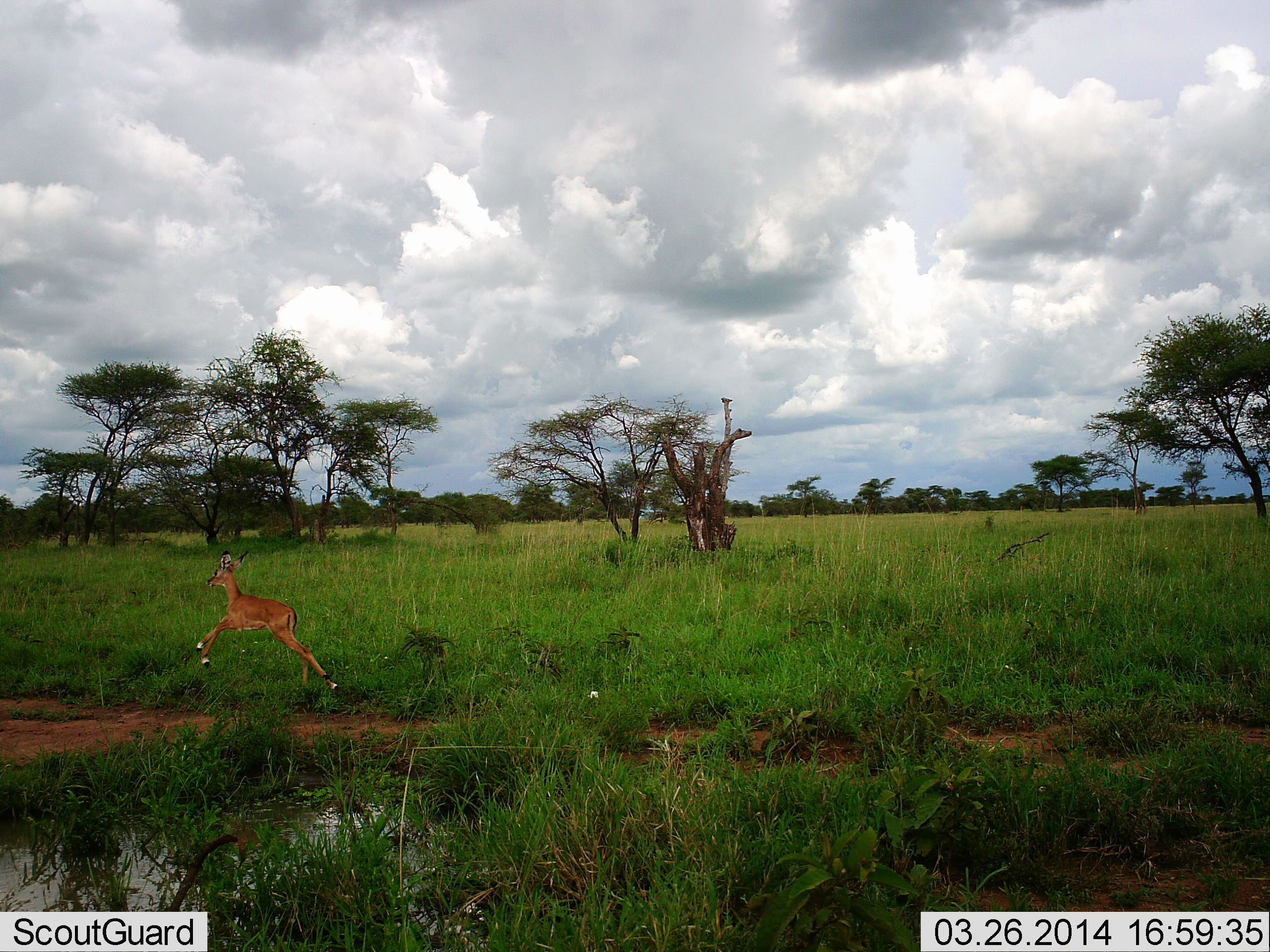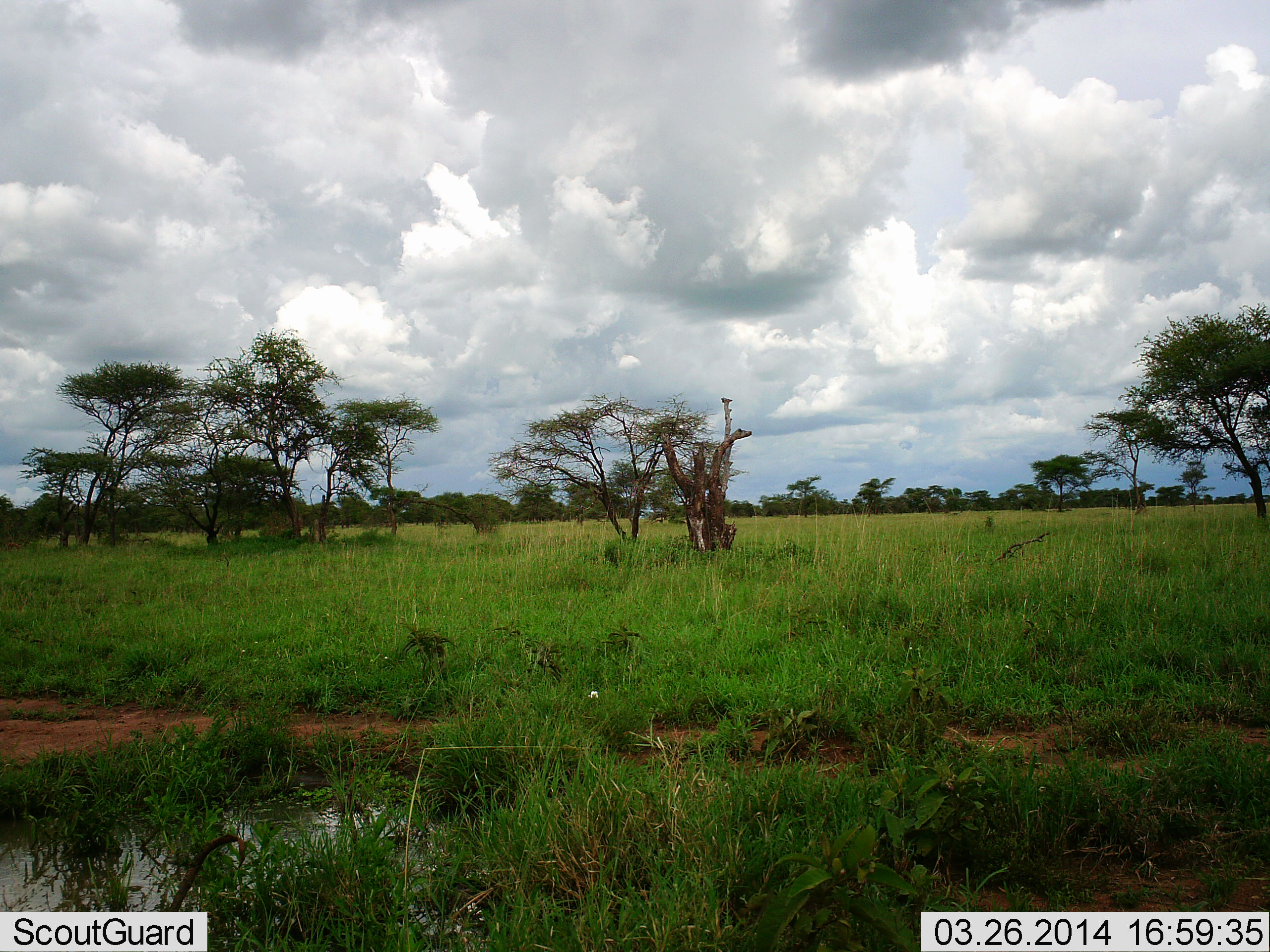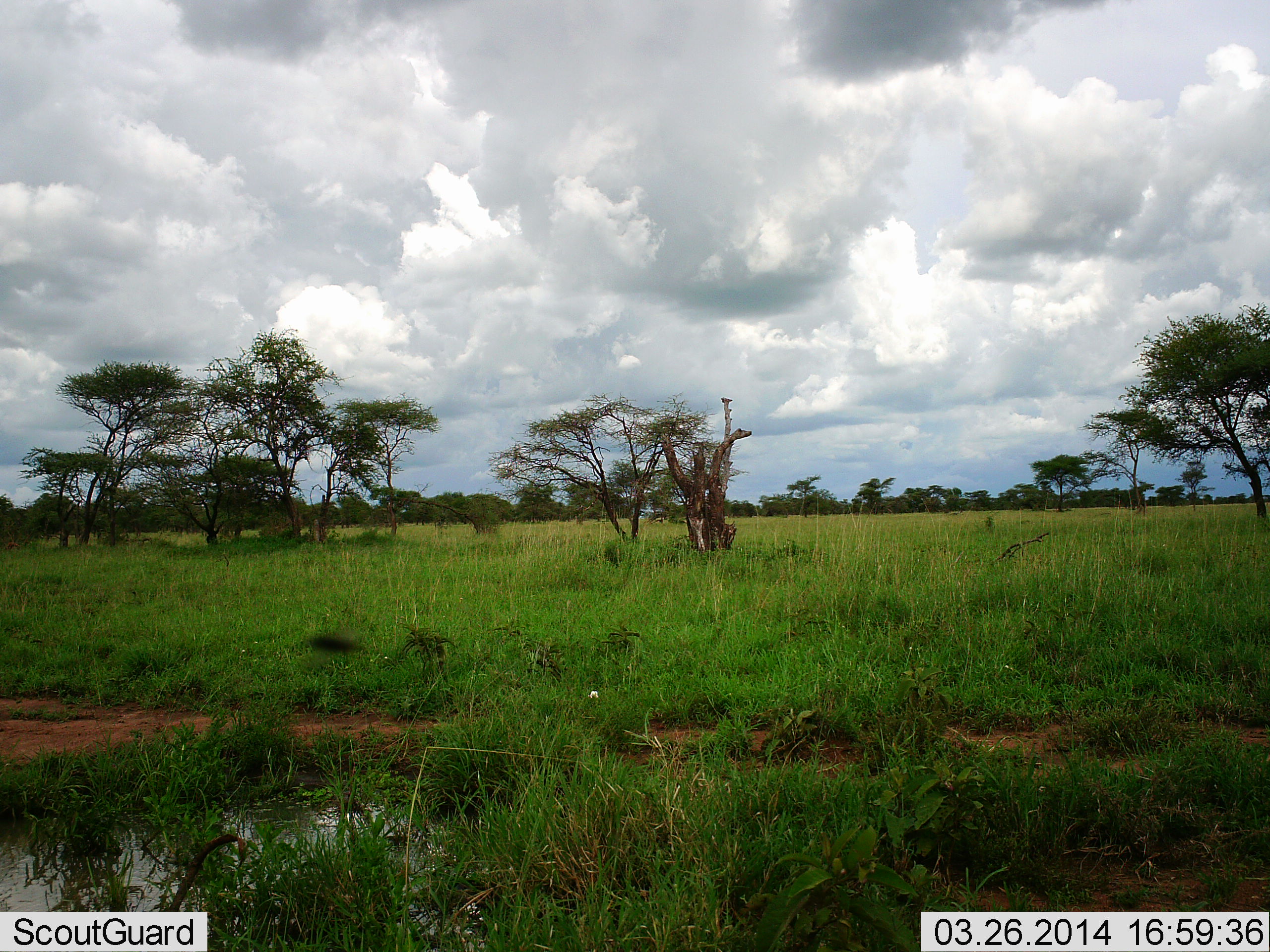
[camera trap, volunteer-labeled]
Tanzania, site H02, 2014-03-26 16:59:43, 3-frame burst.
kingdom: Animalia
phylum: Chordata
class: Mammalia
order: Artiodactyla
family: Bovidae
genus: Aepyceros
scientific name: Aepyceros melampus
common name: impala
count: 1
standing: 0%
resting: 0%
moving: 100%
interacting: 0%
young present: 48%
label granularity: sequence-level